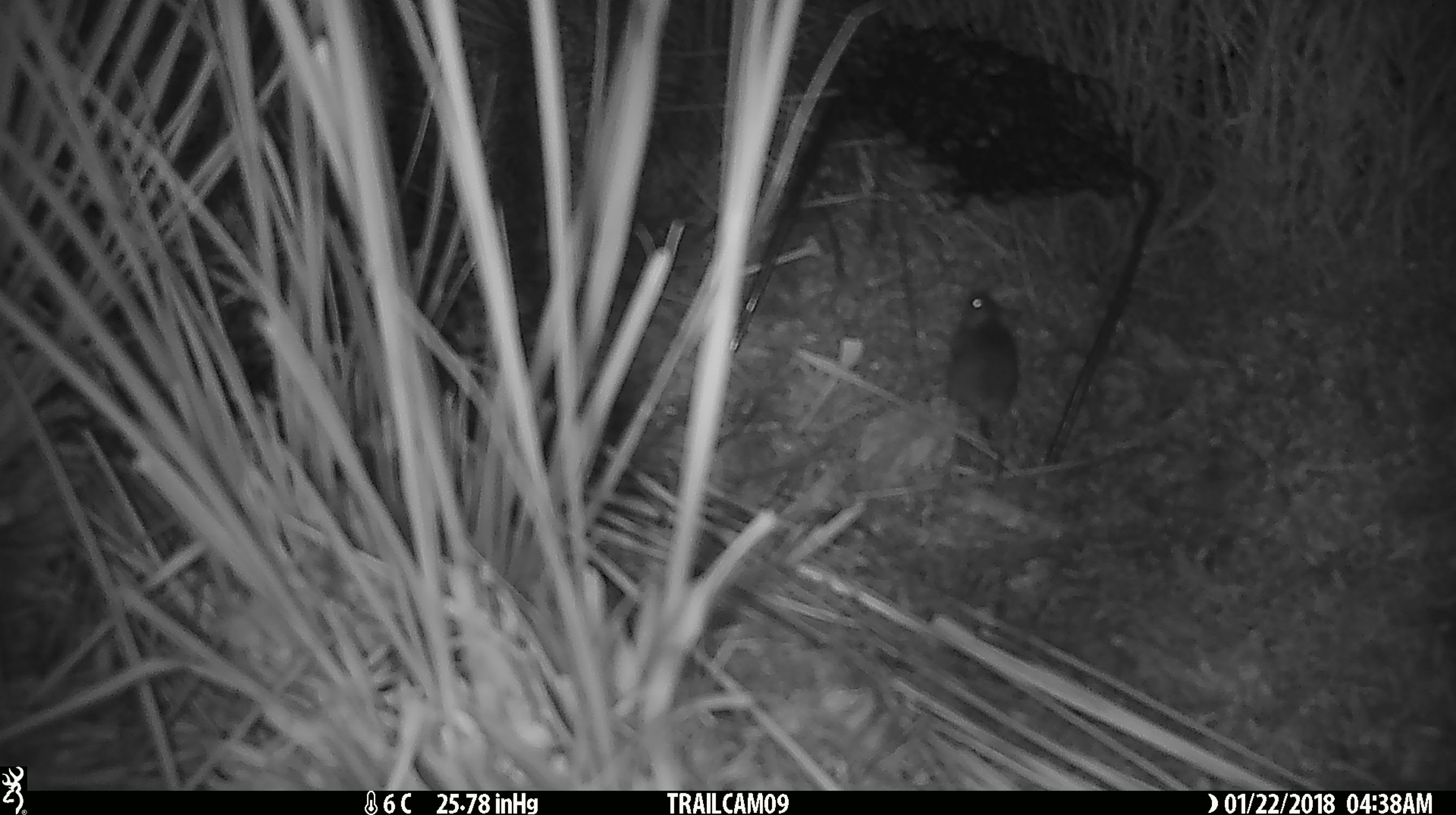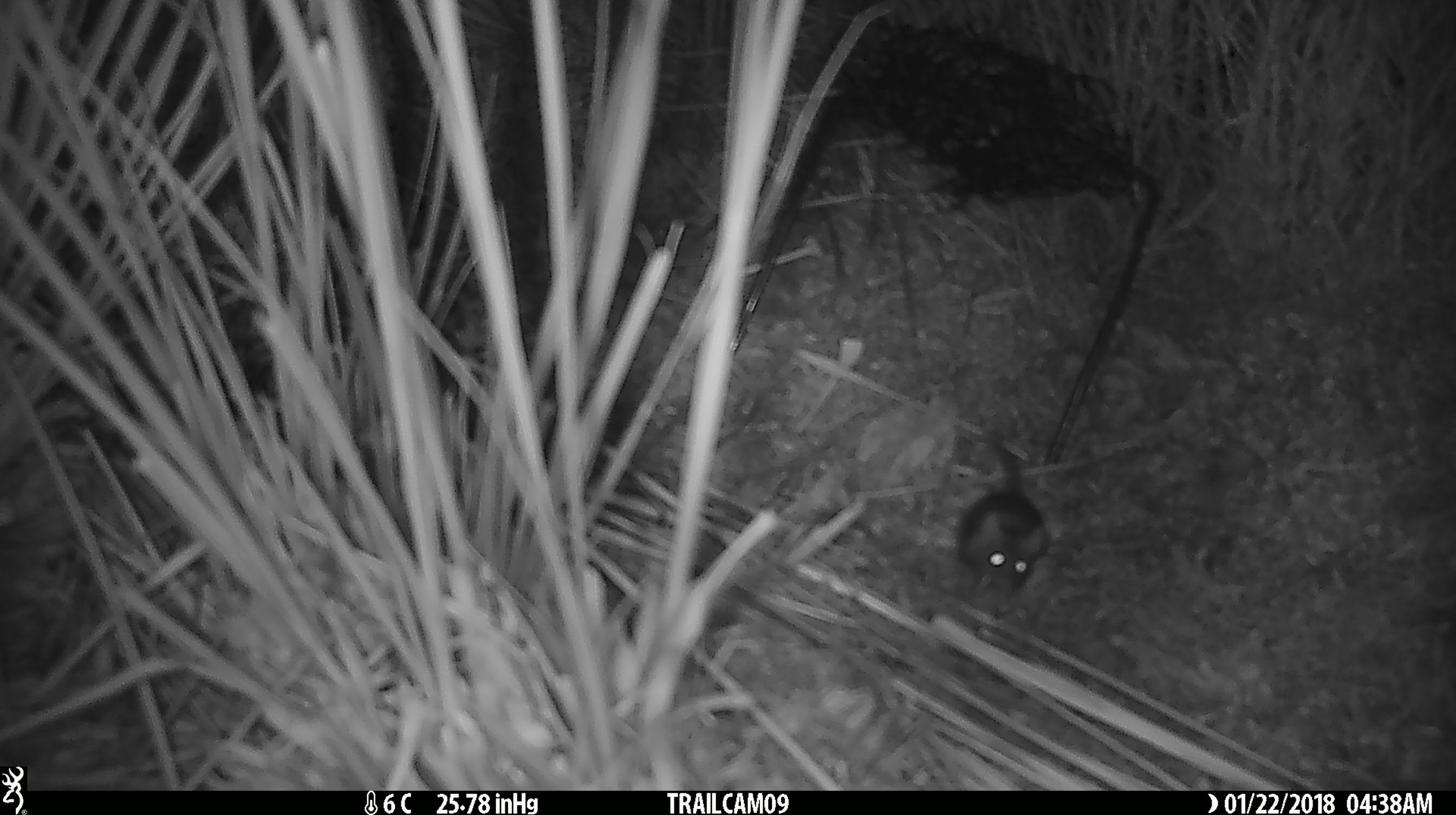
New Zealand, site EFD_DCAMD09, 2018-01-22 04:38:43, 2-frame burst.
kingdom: Animalia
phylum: Chordata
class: Mammalia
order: Rodentia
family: Muridae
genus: Mus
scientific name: Mus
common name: mouse